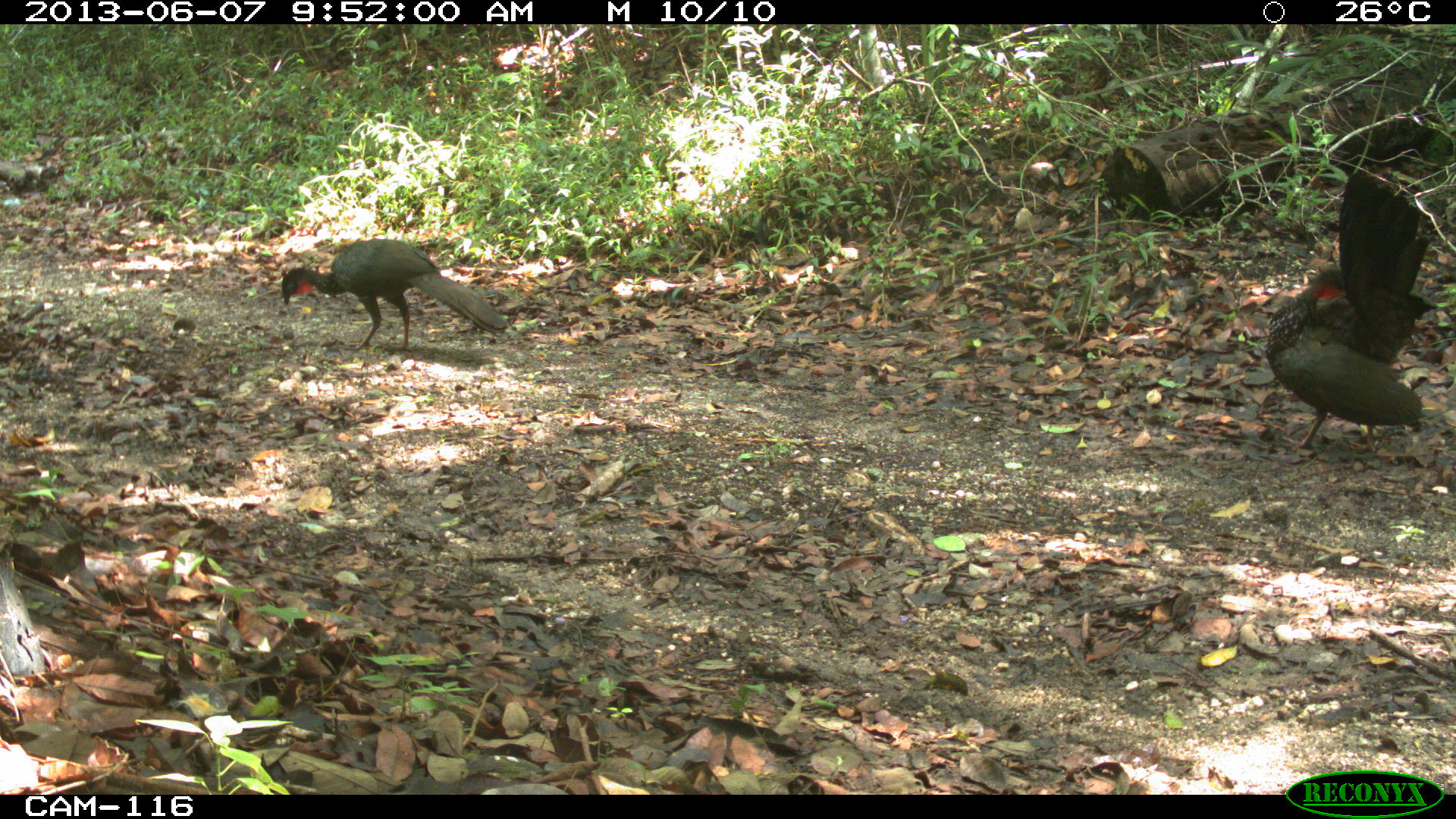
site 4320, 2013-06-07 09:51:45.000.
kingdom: Animalia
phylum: Chordata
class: Aves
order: Galliformes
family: Cracidae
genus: Penelope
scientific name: Penelope purpurascens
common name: crested guan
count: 2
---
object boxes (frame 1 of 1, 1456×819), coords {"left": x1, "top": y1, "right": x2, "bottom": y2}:
penelope purpurascens: {"left": 1263, "top": 167, "right": 1439, "bottom": 454}; {"left": 276, "top": 235, "right": 507, "bottom": 350}